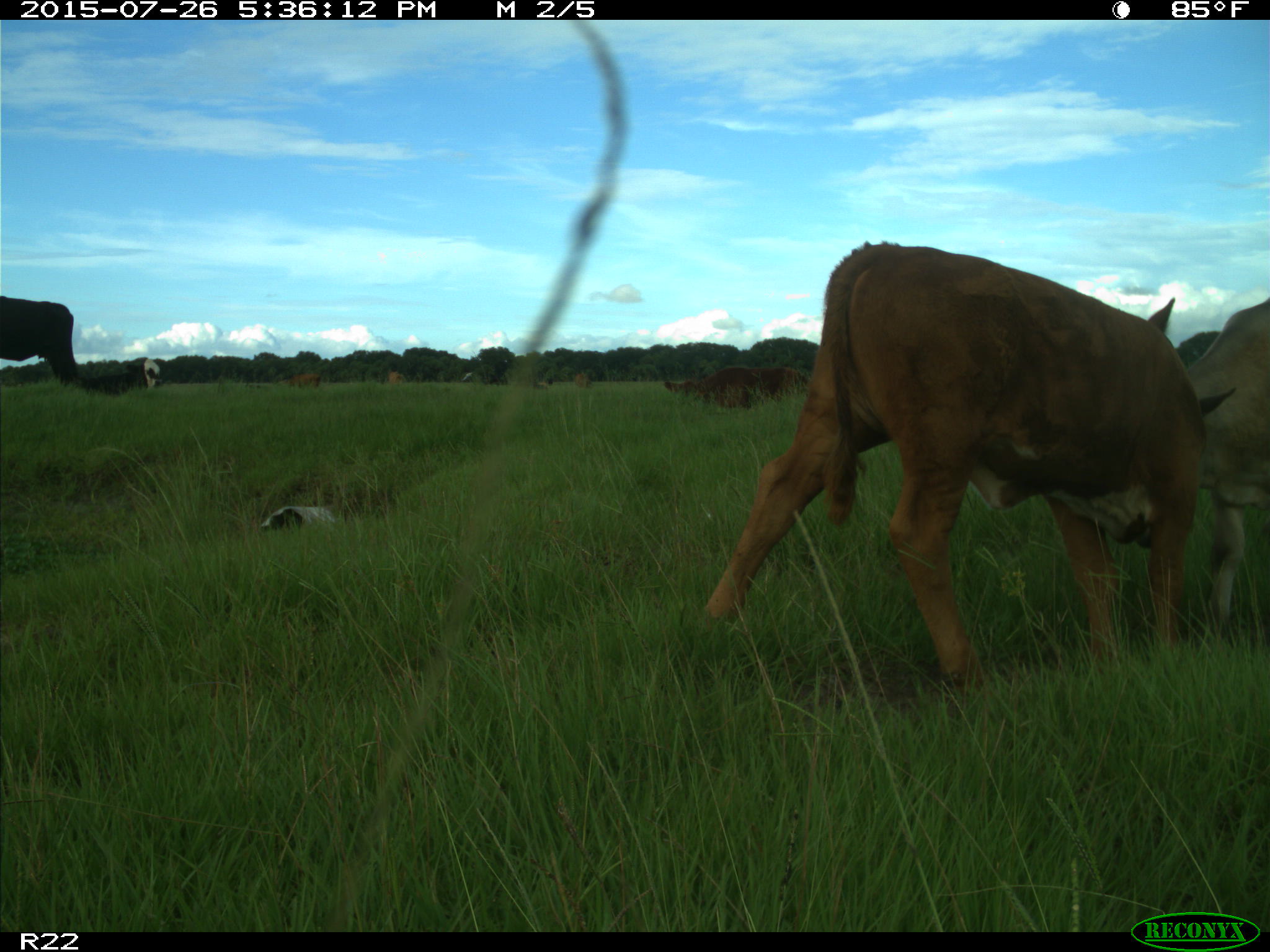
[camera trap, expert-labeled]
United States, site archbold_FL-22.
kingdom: Animalia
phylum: Chordata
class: Mammalia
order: Artiodactyla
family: Bovidae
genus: Bos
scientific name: Bos taurus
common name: domestic cow